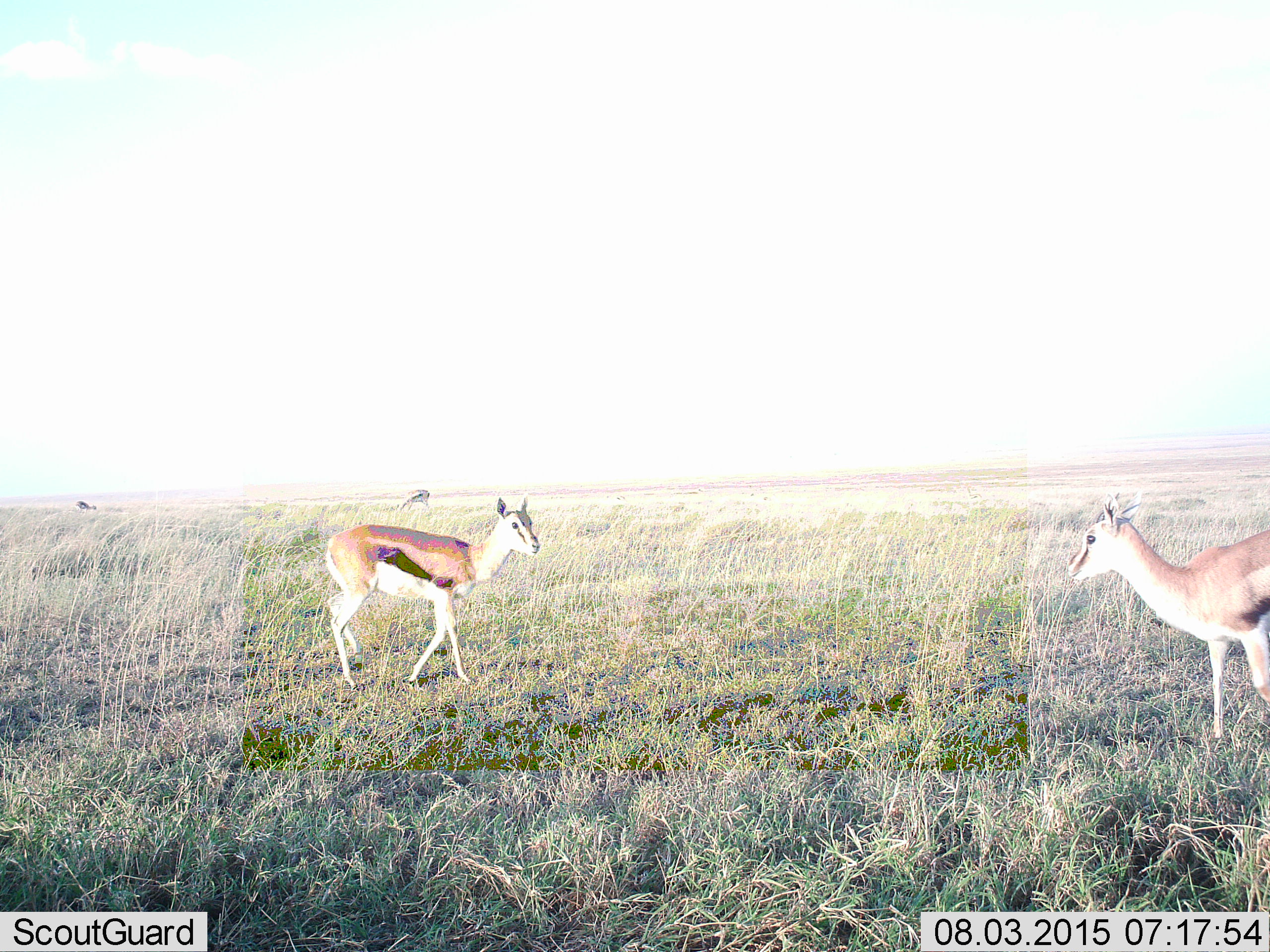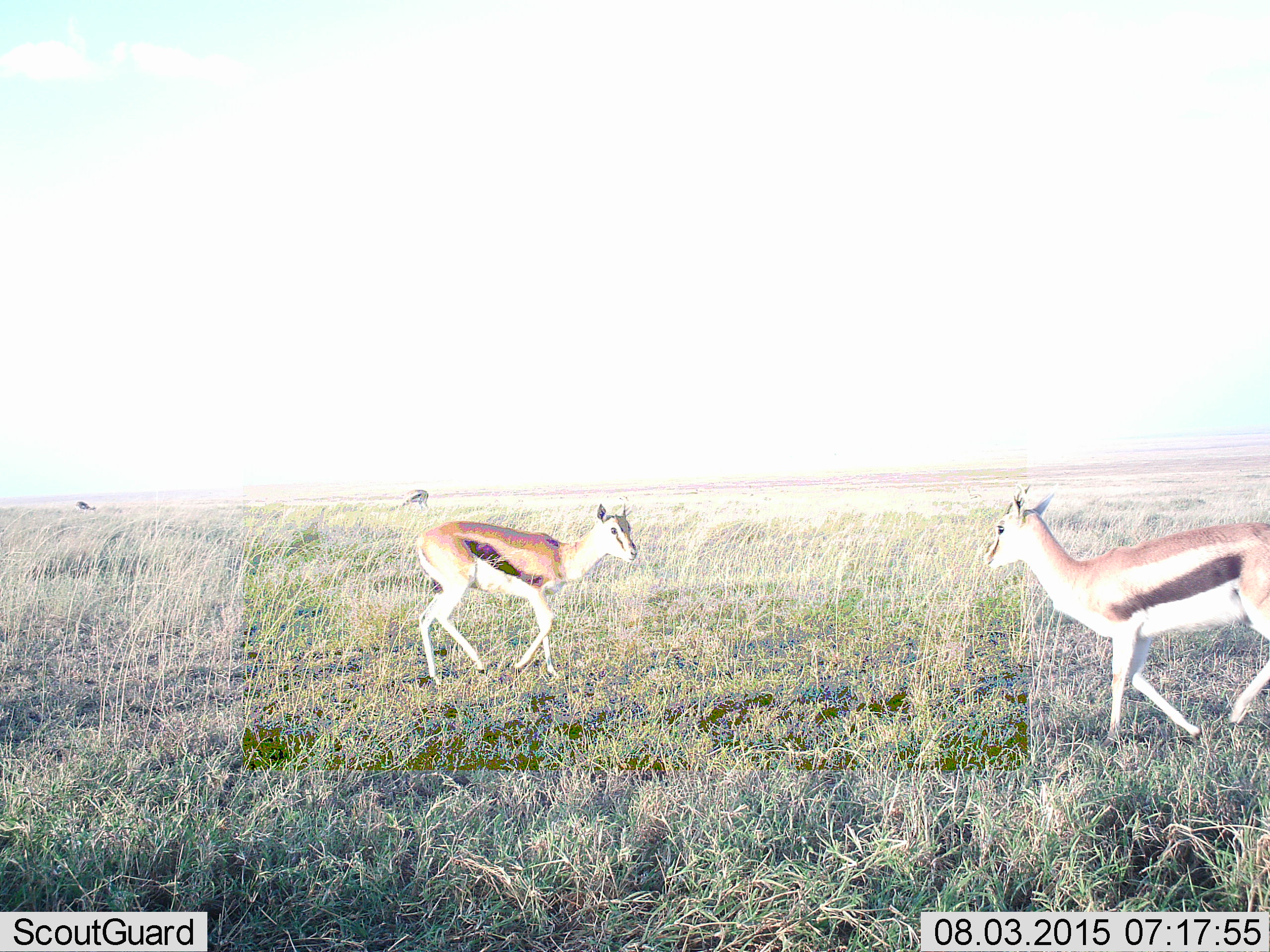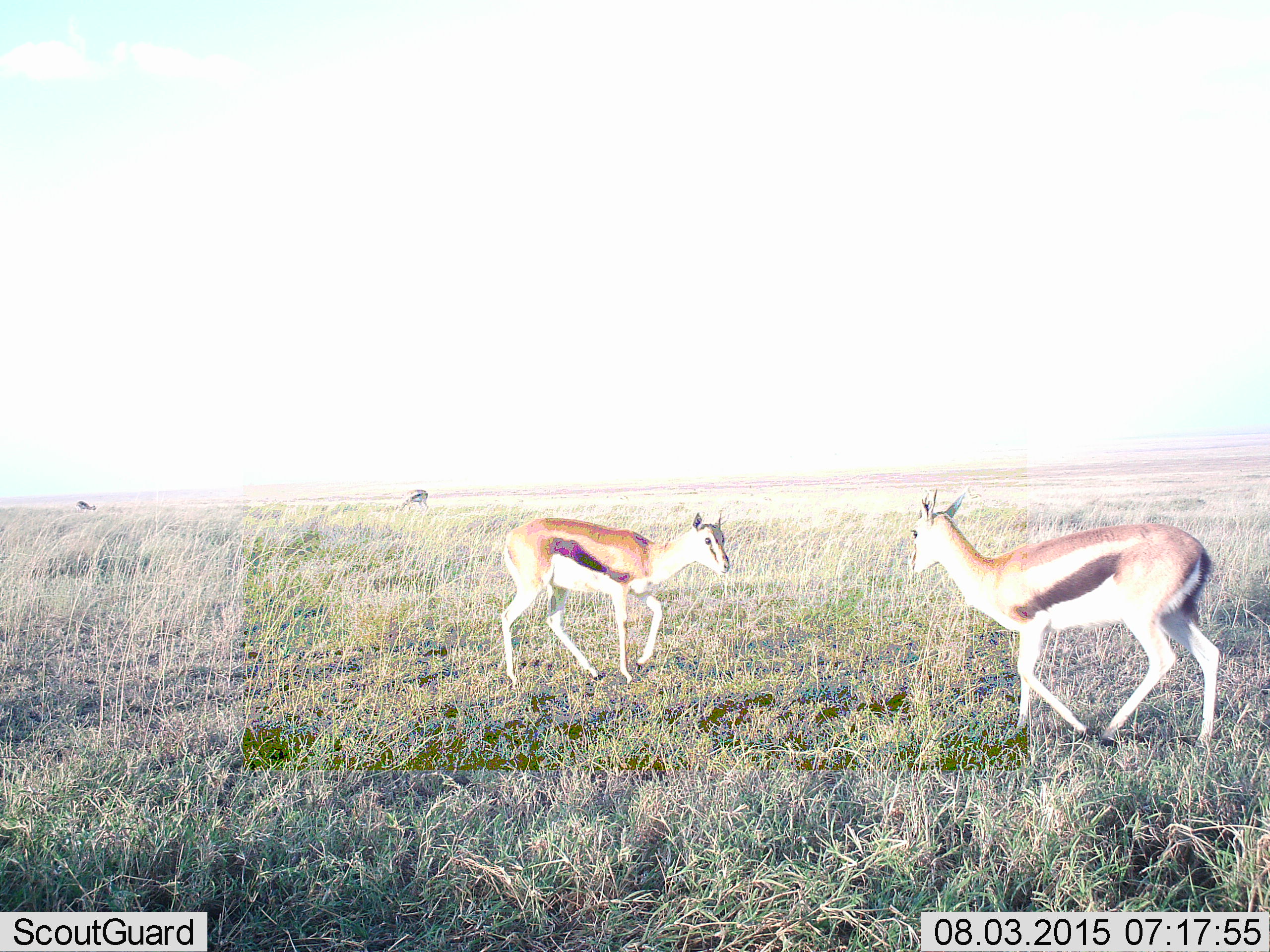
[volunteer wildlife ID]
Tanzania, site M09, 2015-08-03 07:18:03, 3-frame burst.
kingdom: Animalia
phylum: Chordata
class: Mammalia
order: Artiodactyla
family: Bovidae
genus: Eudorcas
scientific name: Eudorcas thomsonii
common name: thomson's gazelle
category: gazellethomsons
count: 4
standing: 78%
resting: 0%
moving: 56%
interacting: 11%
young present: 33%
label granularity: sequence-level